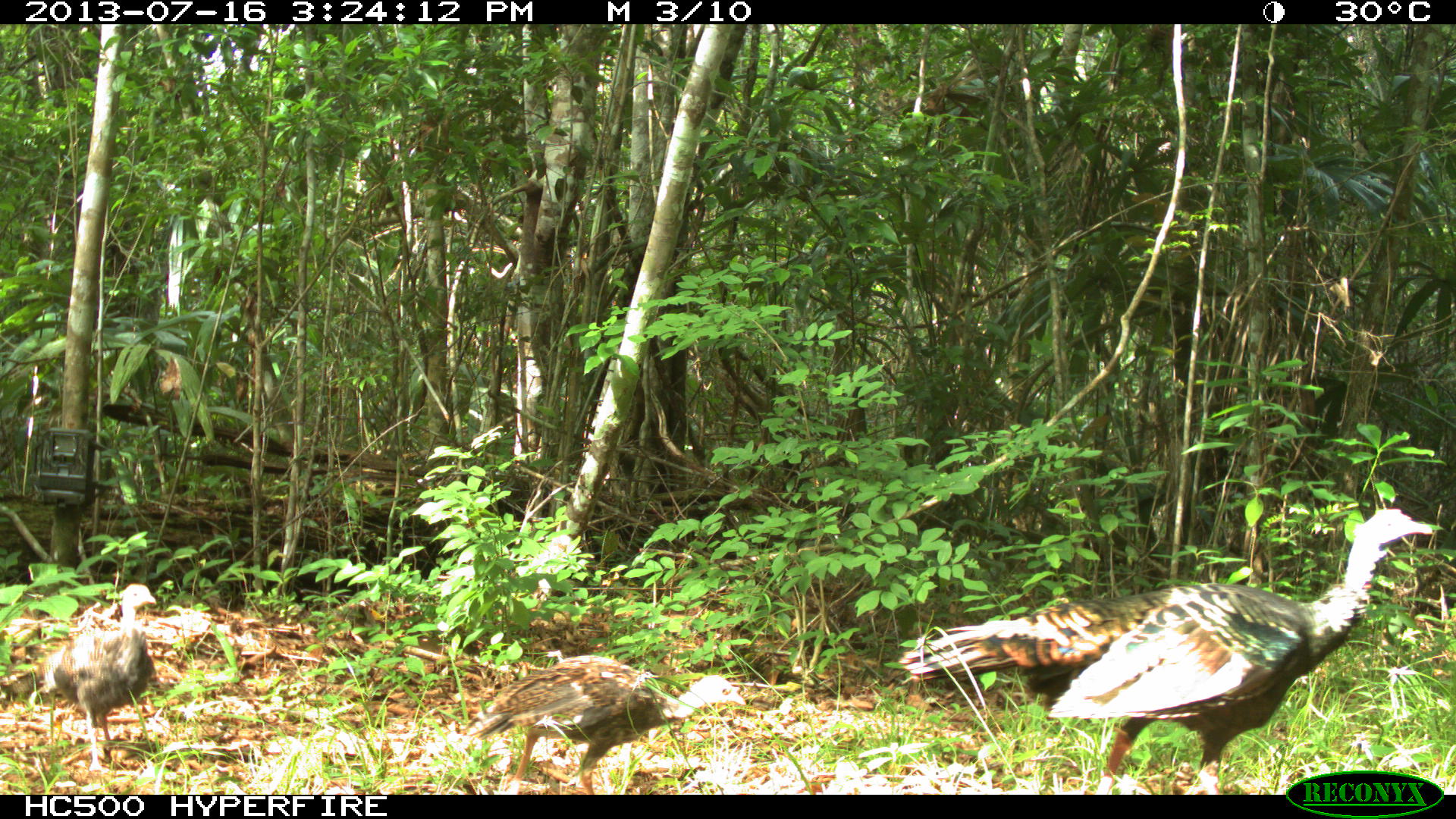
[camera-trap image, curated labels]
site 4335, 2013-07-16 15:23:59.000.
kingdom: Animalia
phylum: Chordata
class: Aves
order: Galliformes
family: Phasianidae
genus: Meleagris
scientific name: Meleagris ocellata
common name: ocellated turkey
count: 5